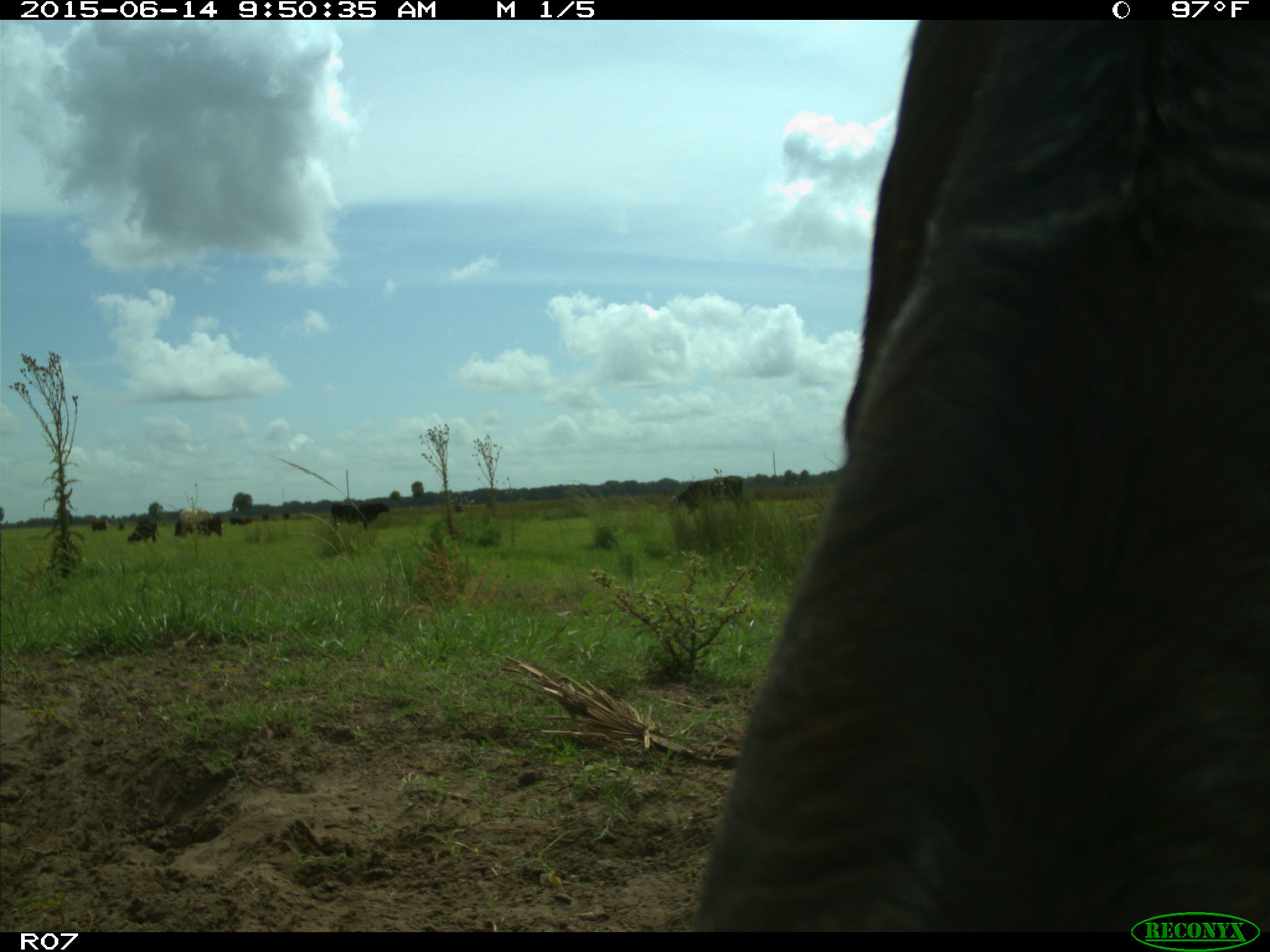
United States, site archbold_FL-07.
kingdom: Animalia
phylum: Chordata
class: Mammalia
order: Artiodactyla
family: Bovidae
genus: Bos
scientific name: Bos taurus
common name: domestic cow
Bos taurus (domestic cow).